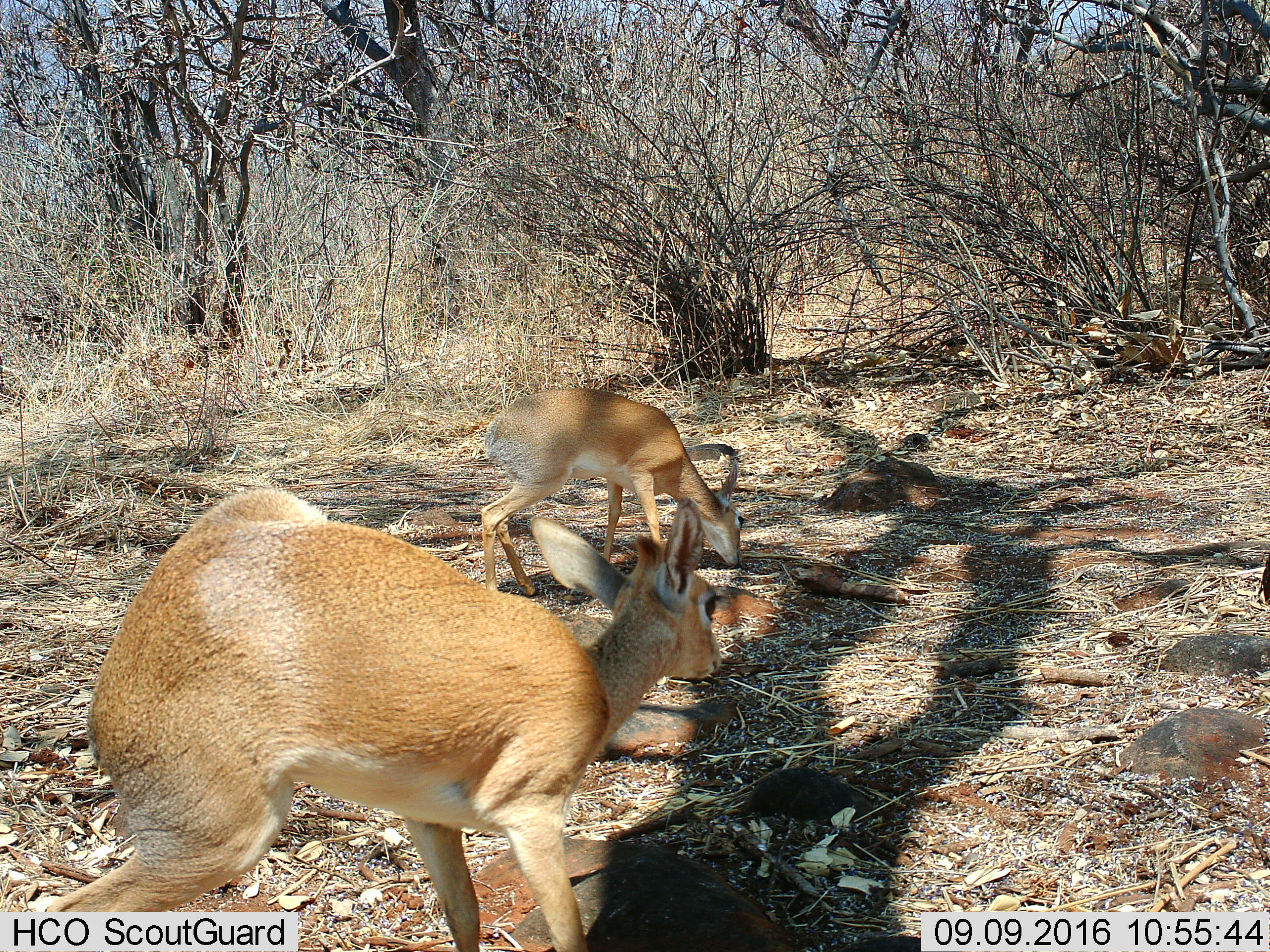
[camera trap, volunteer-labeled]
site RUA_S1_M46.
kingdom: Animalia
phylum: Chordata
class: Mammalia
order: Artiodactyla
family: Bovidae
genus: Madoqua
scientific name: Madoqua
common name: dik-dik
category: dikdik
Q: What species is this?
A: Dikdik (dik-dik) (Madoqua).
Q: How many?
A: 2.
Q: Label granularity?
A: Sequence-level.